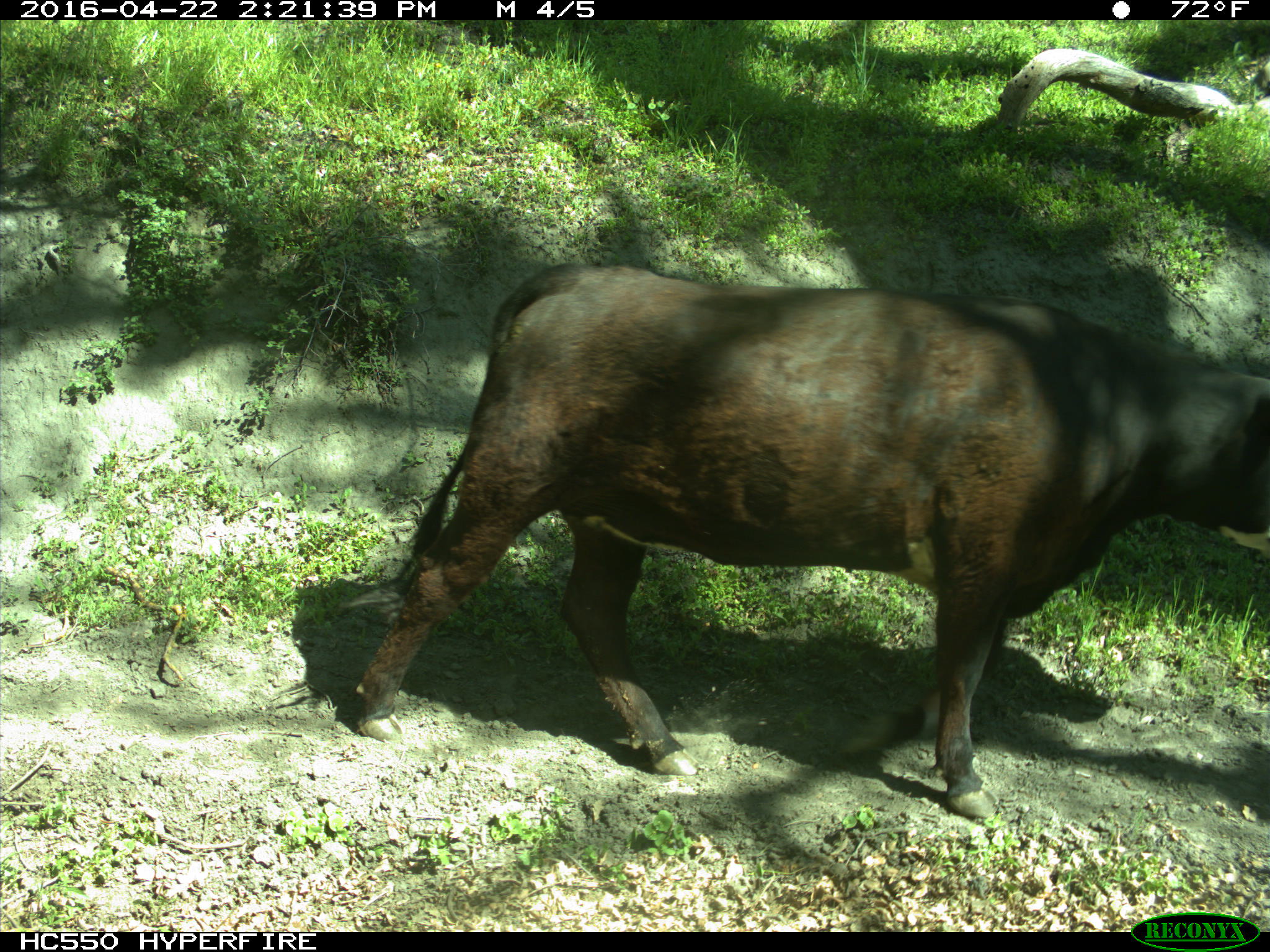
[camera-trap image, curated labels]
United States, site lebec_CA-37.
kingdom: Animalia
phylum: Chordata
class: Mammalia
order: Artiodactyla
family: Bovidae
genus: Bos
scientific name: Bos taurus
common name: domestic cow